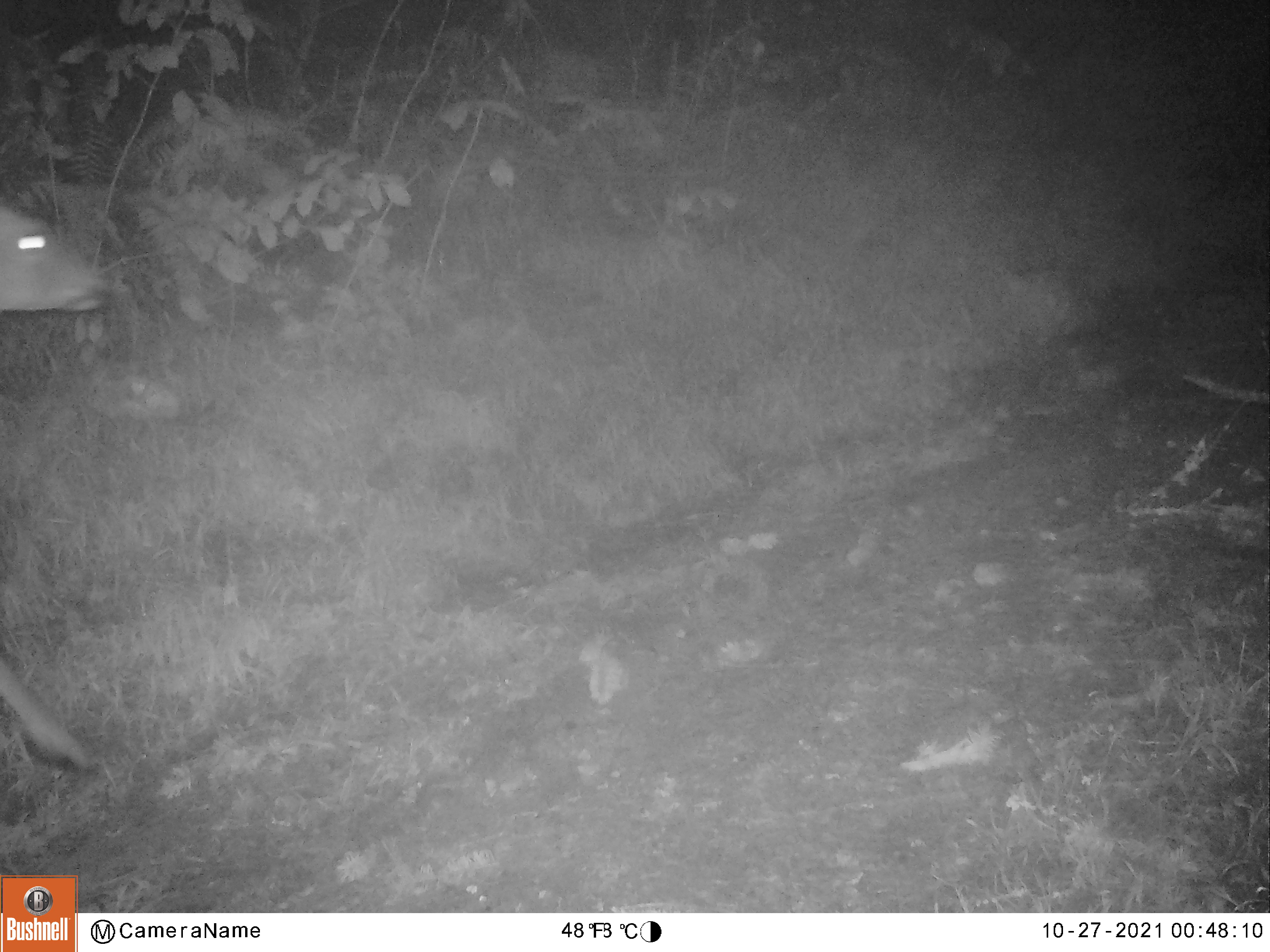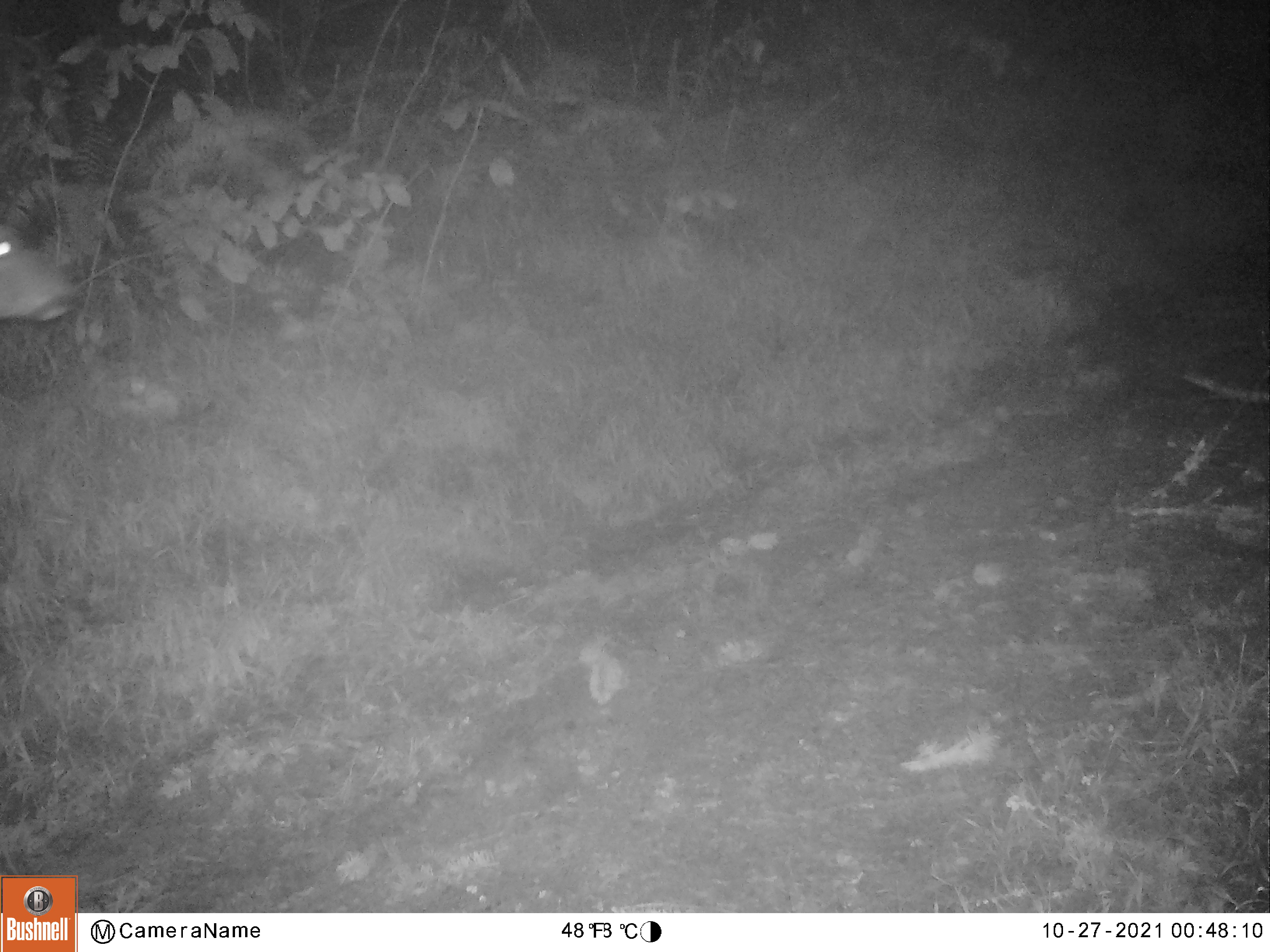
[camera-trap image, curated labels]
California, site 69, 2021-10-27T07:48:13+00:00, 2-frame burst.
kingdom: Animalia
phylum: Chordata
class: Mammalia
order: Artiodactyla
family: Cervidae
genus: Odocoileus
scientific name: Odocoileus hemionus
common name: mule deer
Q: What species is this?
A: Mule deer (Odocoileus hemionus).